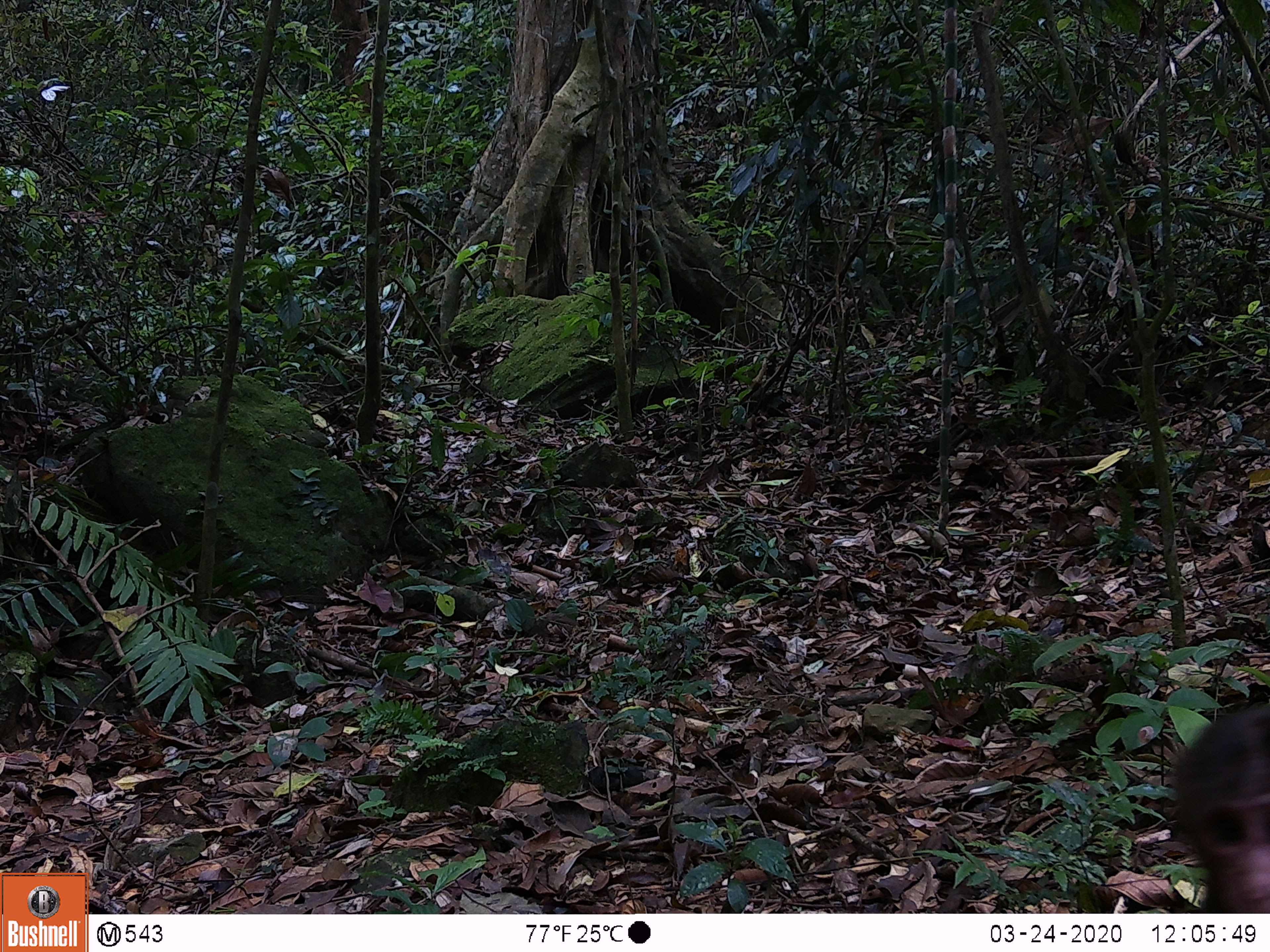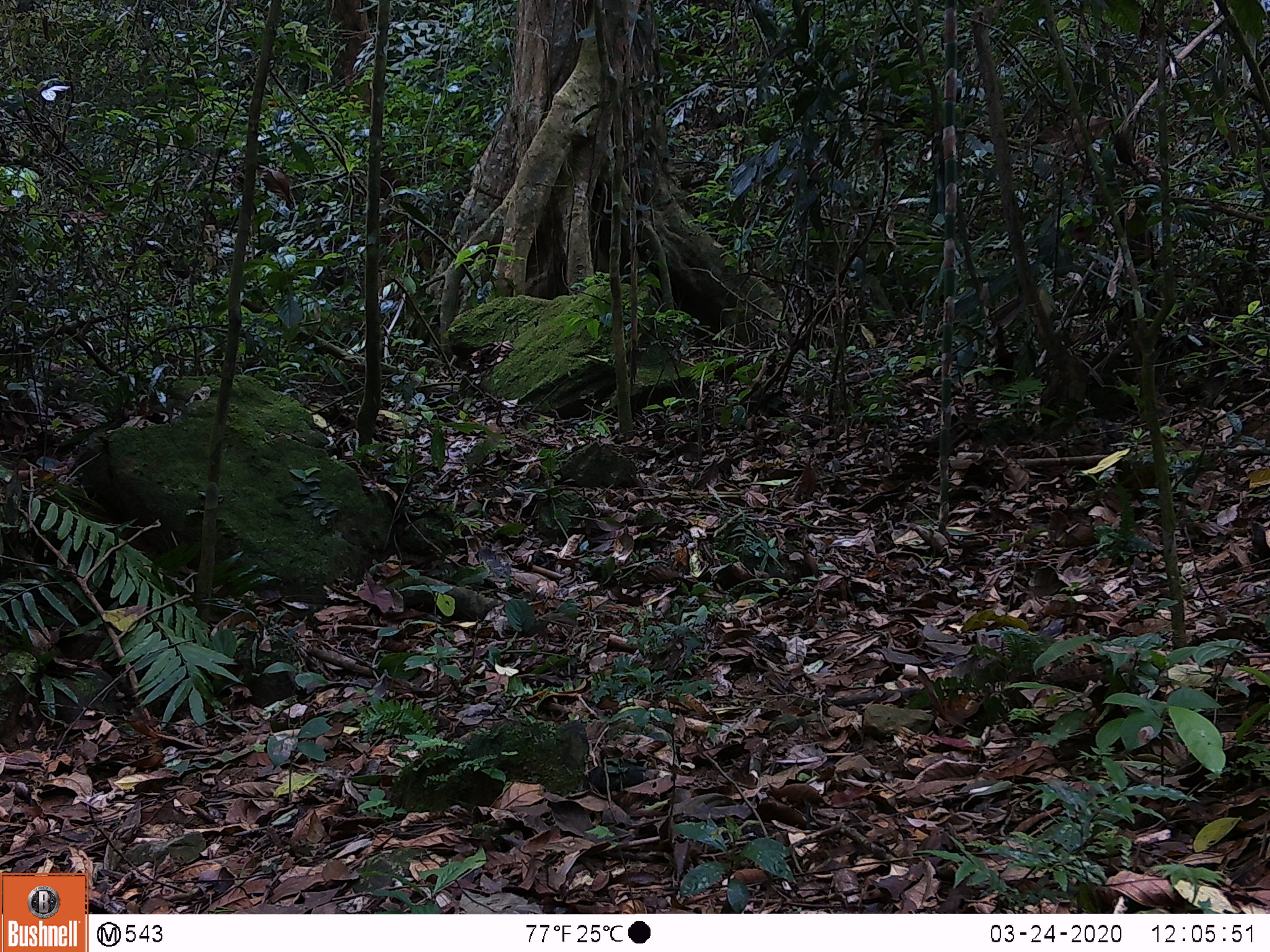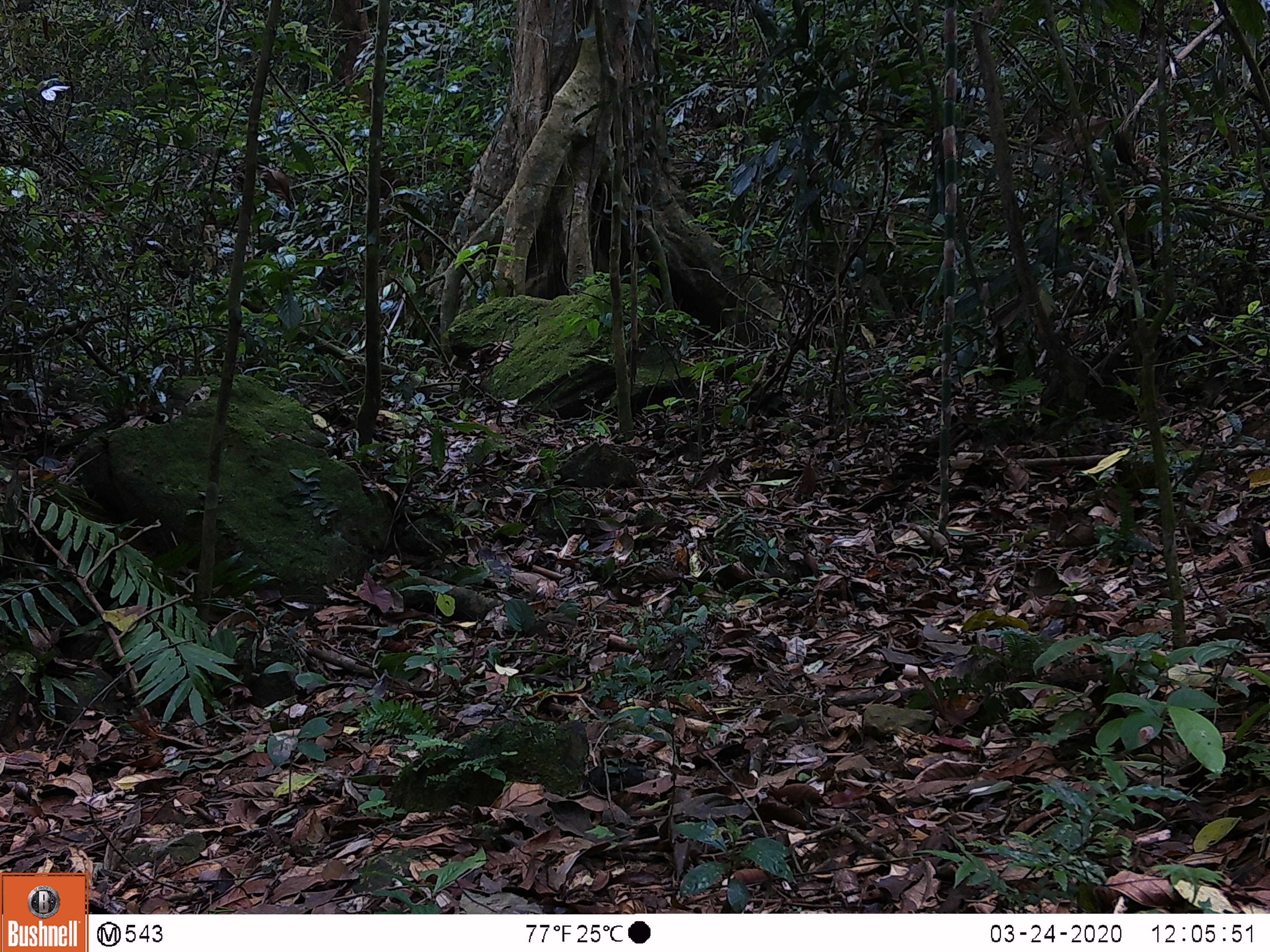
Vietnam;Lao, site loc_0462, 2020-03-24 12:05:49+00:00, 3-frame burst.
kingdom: Animalia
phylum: Chordata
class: Mammalia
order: Primates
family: Cercopithecidae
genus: Macaca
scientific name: Macaca arctoides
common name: stump-tailed macaque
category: stump tailed macaque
Stump tailed macaque (stump-tailed macaque) (Macaca arctoides). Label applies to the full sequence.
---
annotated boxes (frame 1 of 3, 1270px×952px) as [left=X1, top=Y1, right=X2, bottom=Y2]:
stump tailed macaque: [left=1169, top=699, right=1269, bottom=911]